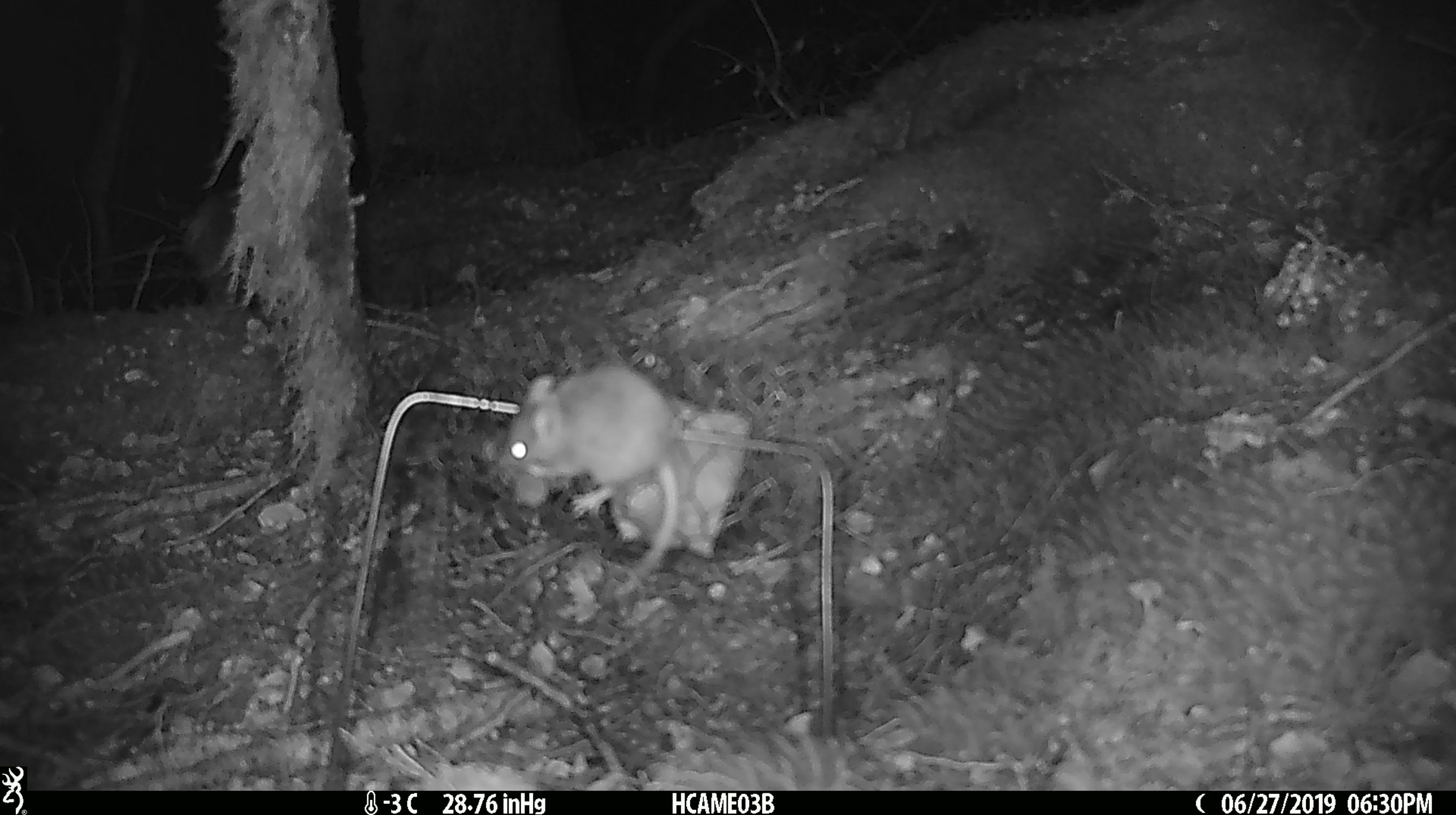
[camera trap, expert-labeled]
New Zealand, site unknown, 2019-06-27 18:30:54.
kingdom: Animalia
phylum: Chordata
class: Mammalia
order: Rodentia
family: Muridae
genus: Mus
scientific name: Mus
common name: mouse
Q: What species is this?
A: Mouse (Mus).